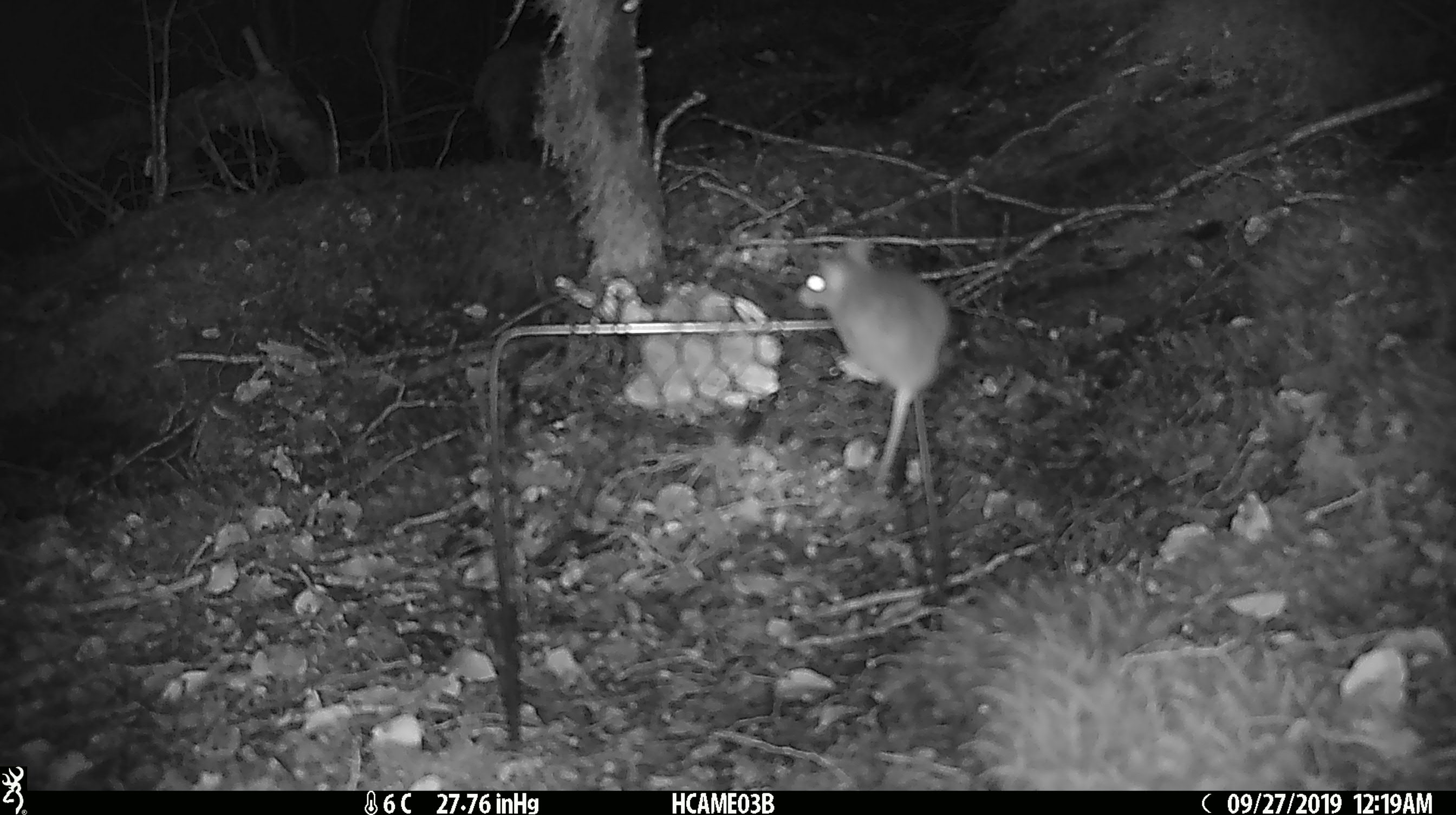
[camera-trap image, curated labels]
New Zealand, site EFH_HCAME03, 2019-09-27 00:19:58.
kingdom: Animalia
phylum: Chordata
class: Mammalia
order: Rodentia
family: Muridae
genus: Mus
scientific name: Mus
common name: mouse